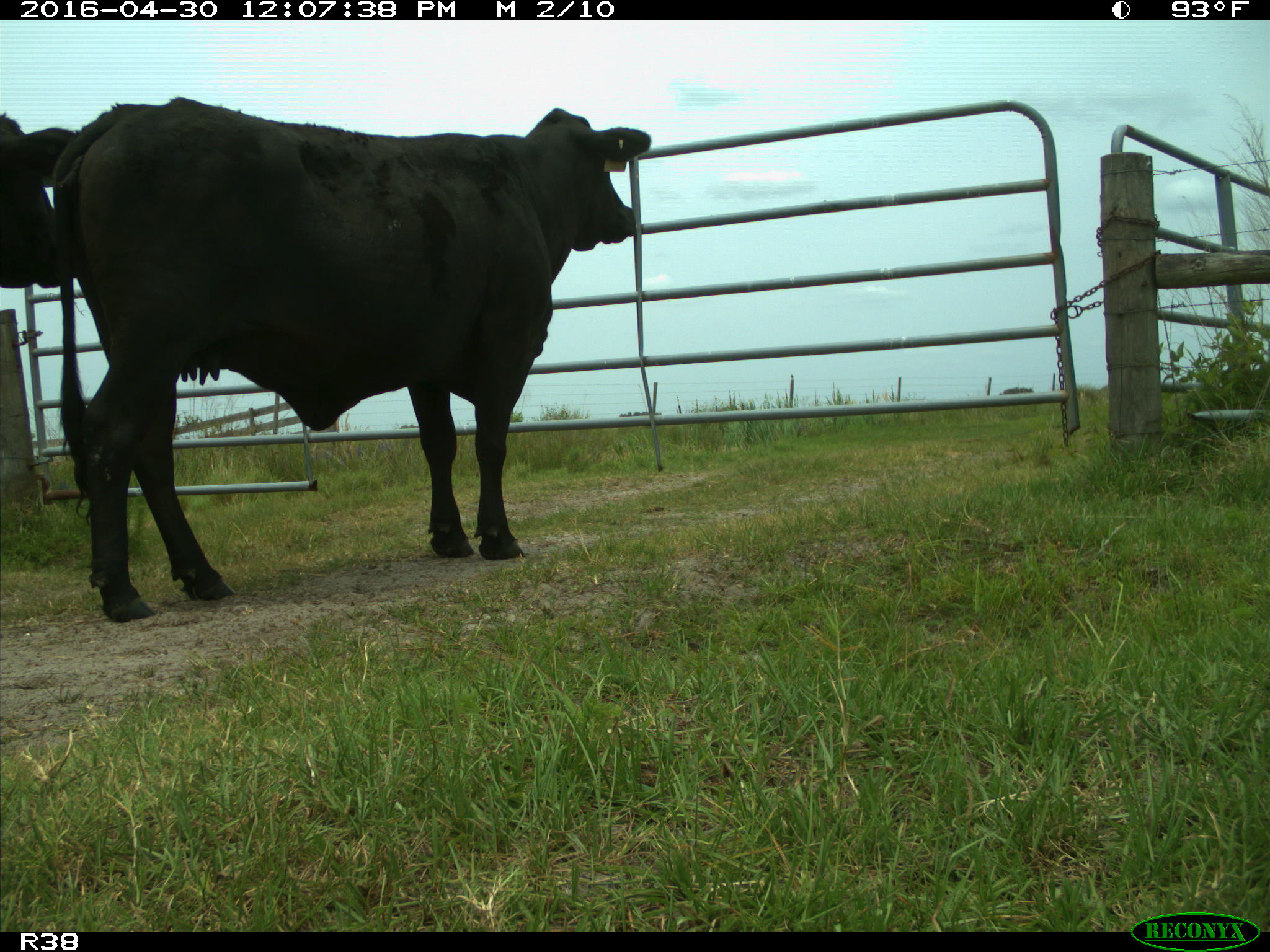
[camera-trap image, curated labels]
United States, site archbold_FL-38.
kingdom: Animalia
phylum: Chordata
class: Mammalia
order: Artiodactyla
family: Bovidae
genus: Bos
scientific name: Bos taurus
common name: domestic cow